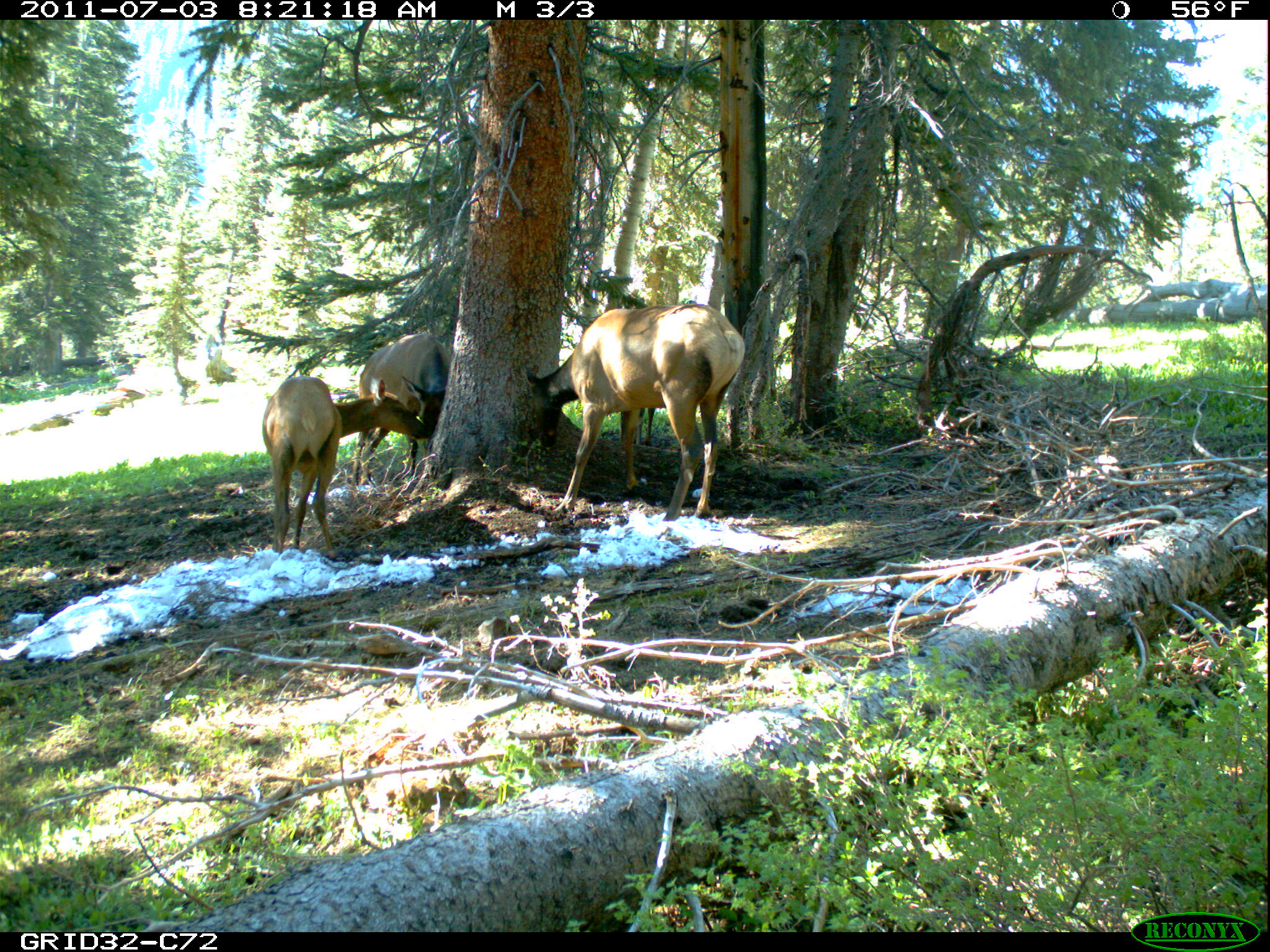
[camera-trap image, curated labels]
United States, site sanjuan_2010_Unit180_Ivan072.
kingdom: Animalia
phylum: Chordata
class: Mammalia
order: Artiodactyla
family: Cervidae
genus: Cervus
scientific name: Cervus elaphus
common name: red deer